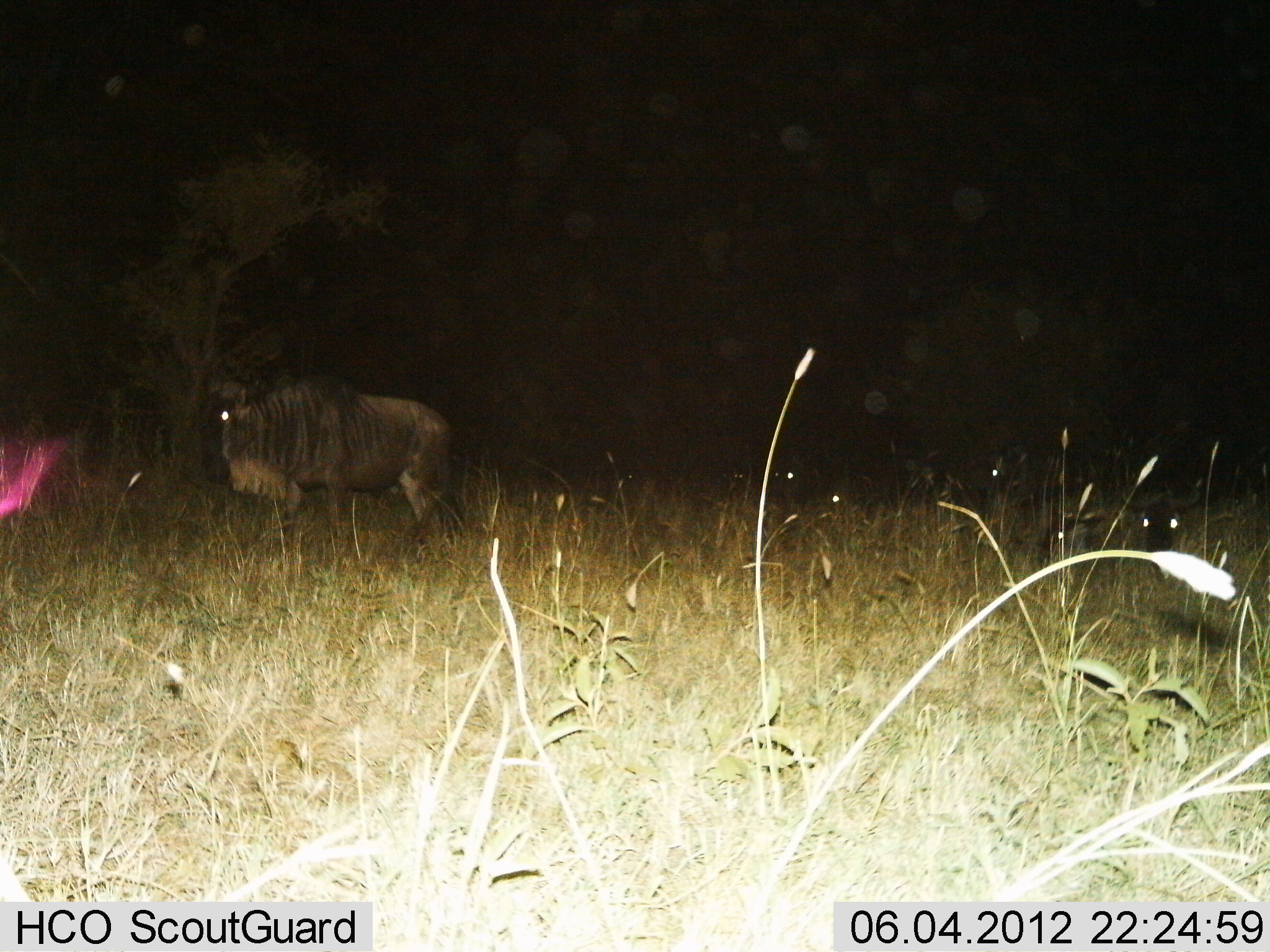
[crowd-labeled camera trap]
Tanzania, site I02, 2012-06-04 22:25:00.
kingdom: Animalia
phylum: Chordata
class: Mammalia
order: Artiodactyla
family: Bovidae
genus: Connochaetes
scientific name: Connochaetes taurinus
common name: blue wildebeest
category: wildebeest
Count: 4.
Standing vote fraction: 90%.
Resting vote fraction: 60%.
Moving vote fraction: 30%.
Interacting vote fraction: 0%.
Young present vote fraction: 0%.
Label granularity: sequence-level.